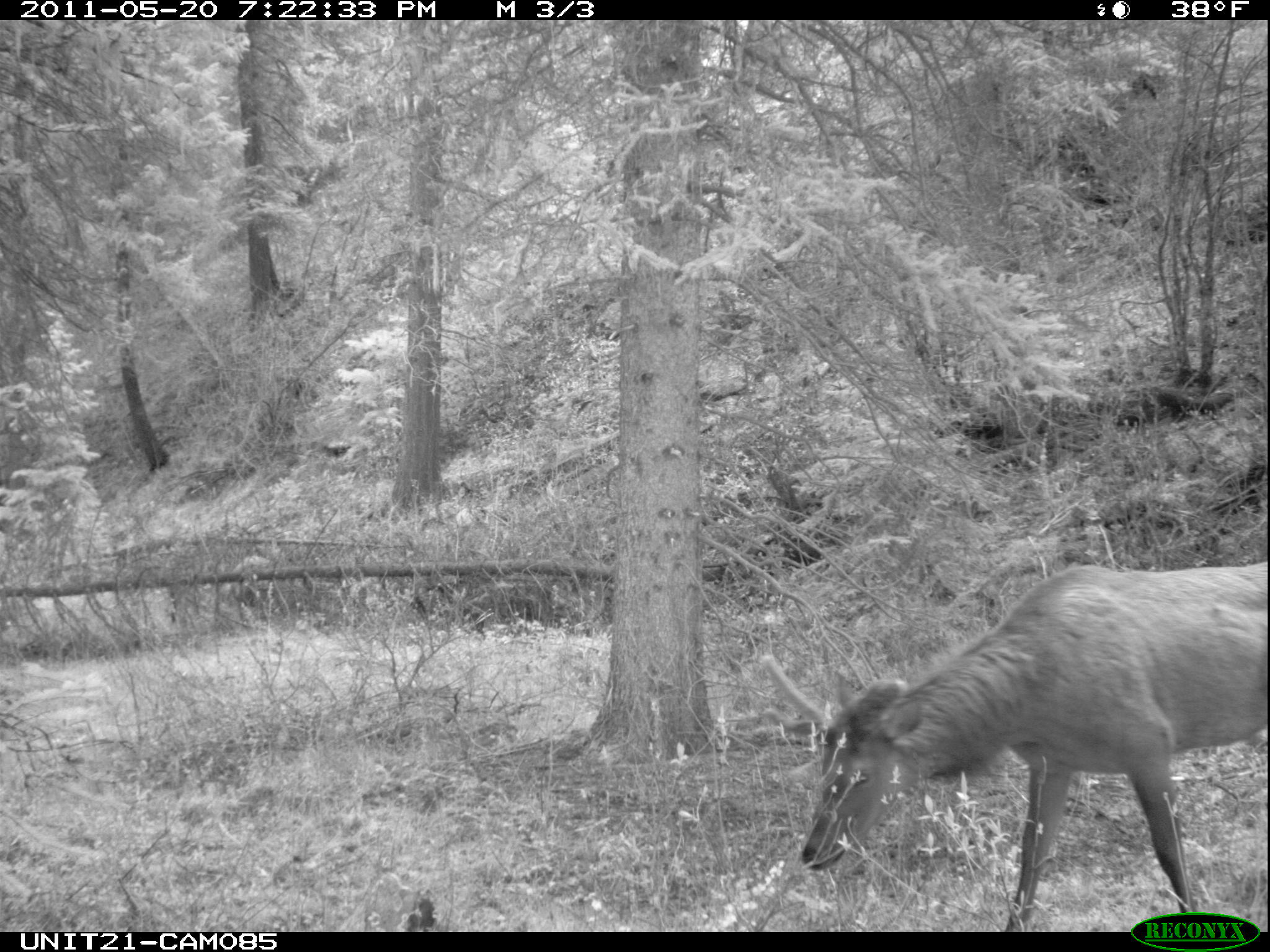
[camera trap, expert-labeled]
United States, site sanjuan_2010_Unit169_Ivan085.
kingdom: Animalia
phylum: Chordata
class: Mammalia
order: Artiodactyla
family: Cervidae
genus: Cervus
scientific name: Cervus elaphus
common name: red deer